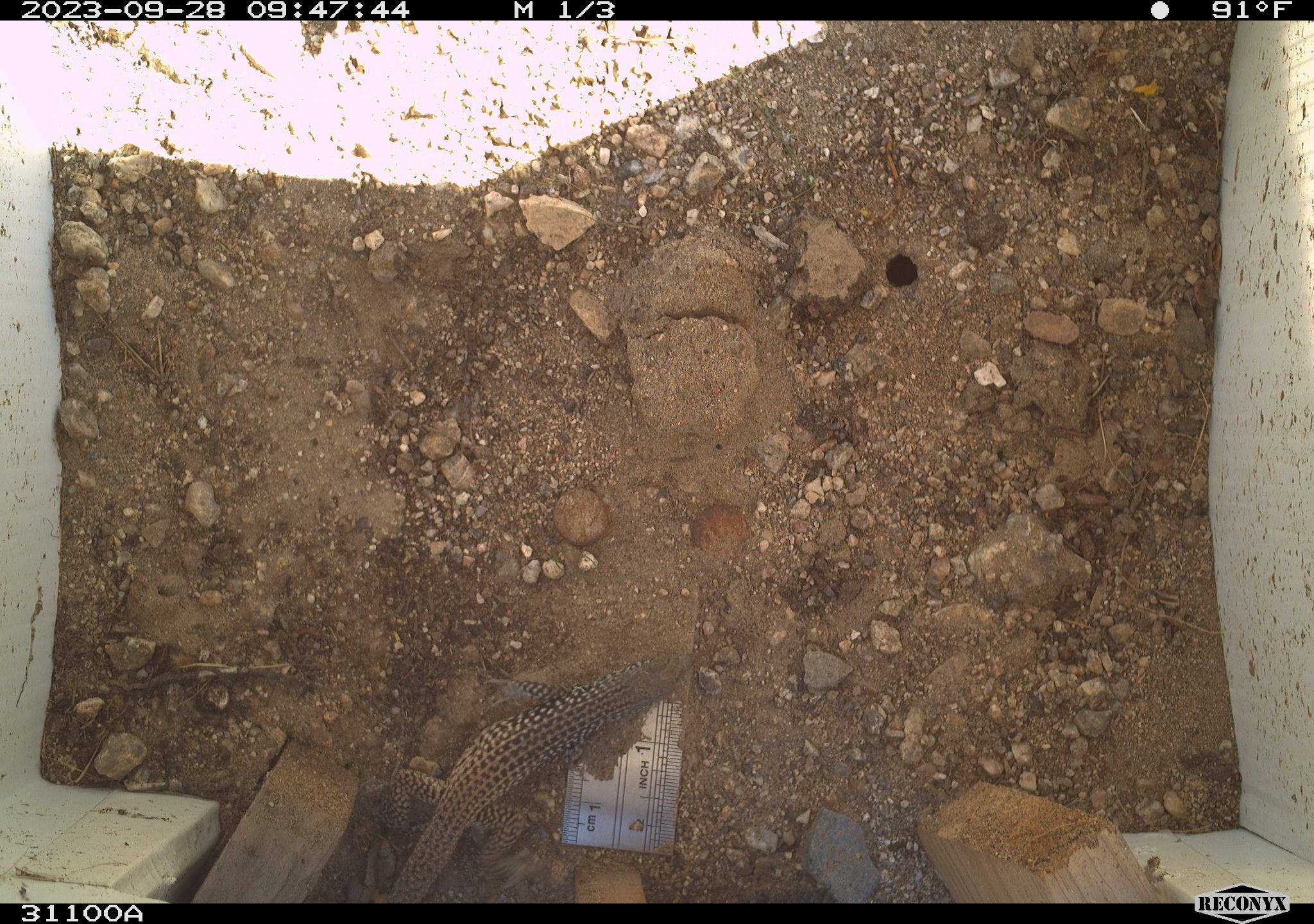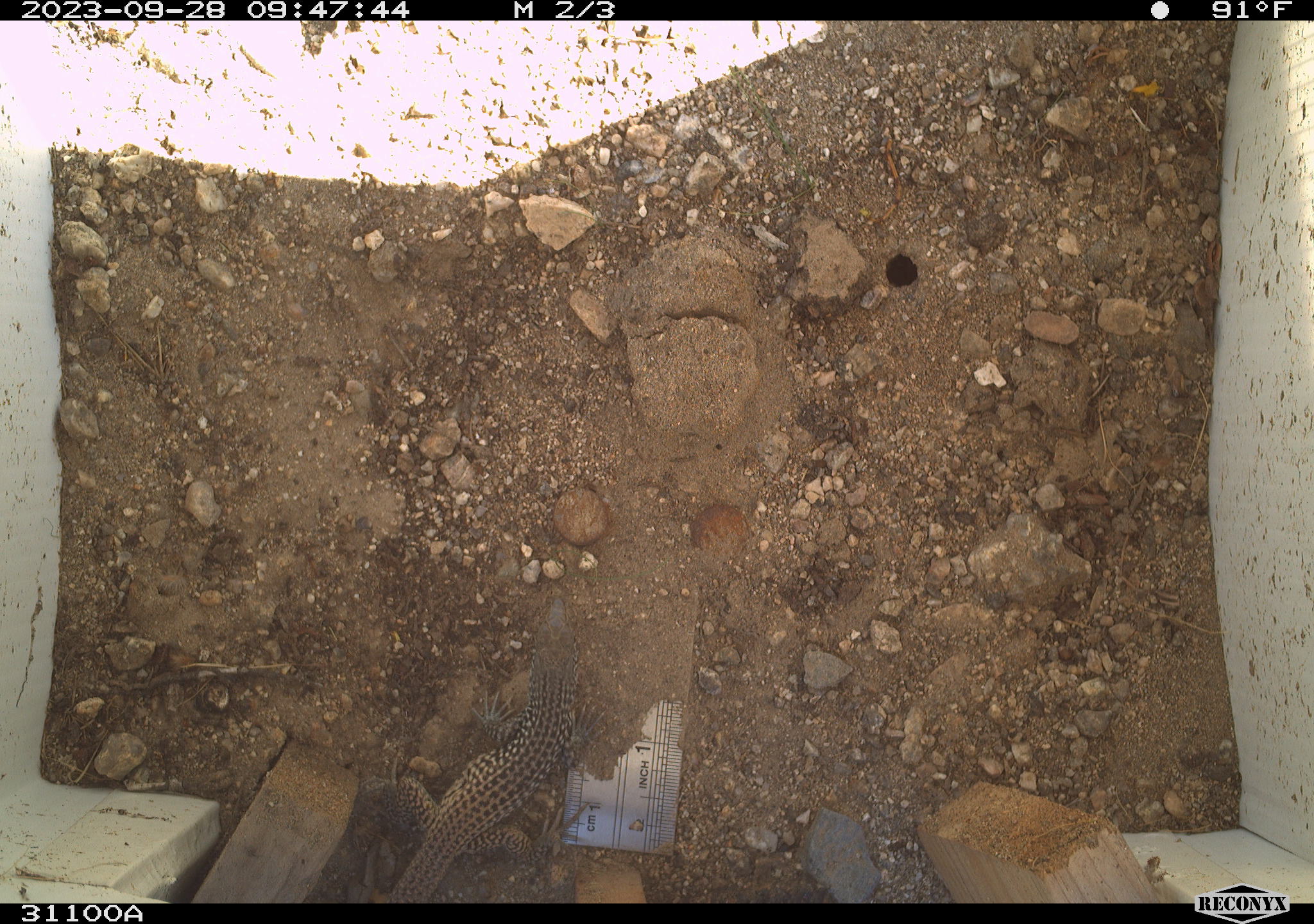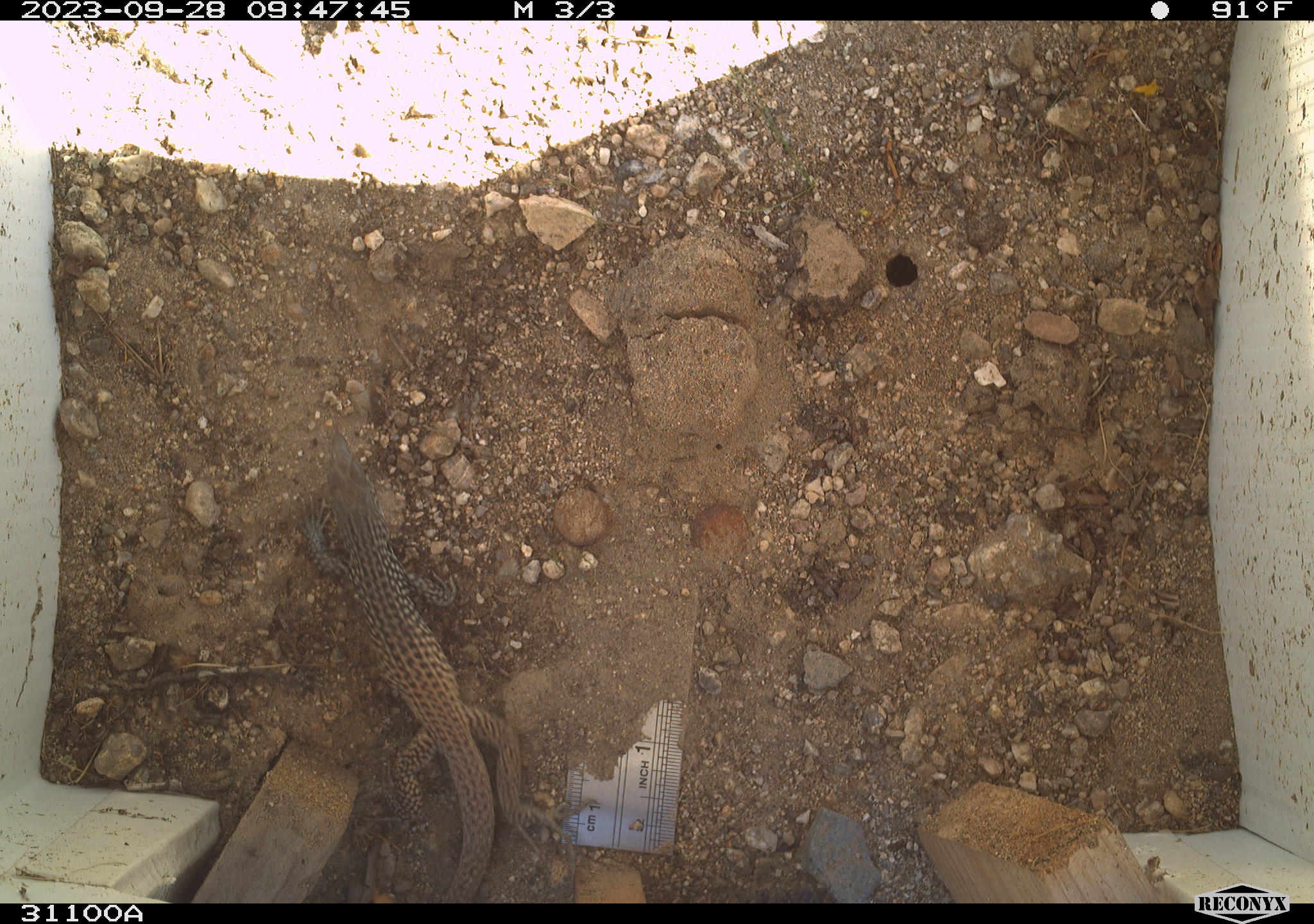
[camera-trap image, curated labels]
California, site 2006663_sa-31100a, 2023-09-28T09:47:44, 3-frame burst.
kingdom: Animalia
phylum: Chordata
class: Reptilia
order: Squamata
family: Teiidae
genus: Aspidoscelis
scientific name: Aspidoscelis tigris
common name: western whiptail